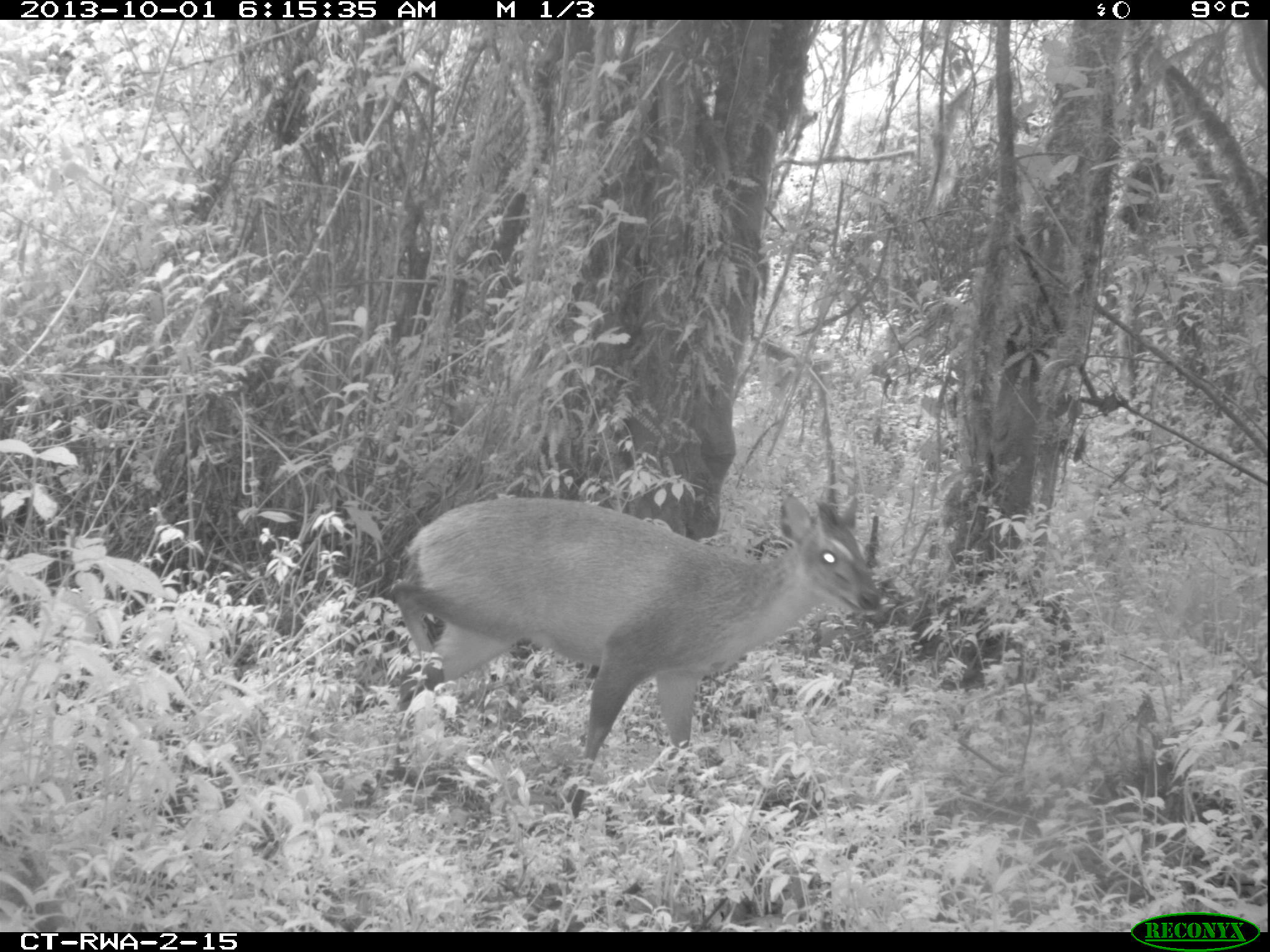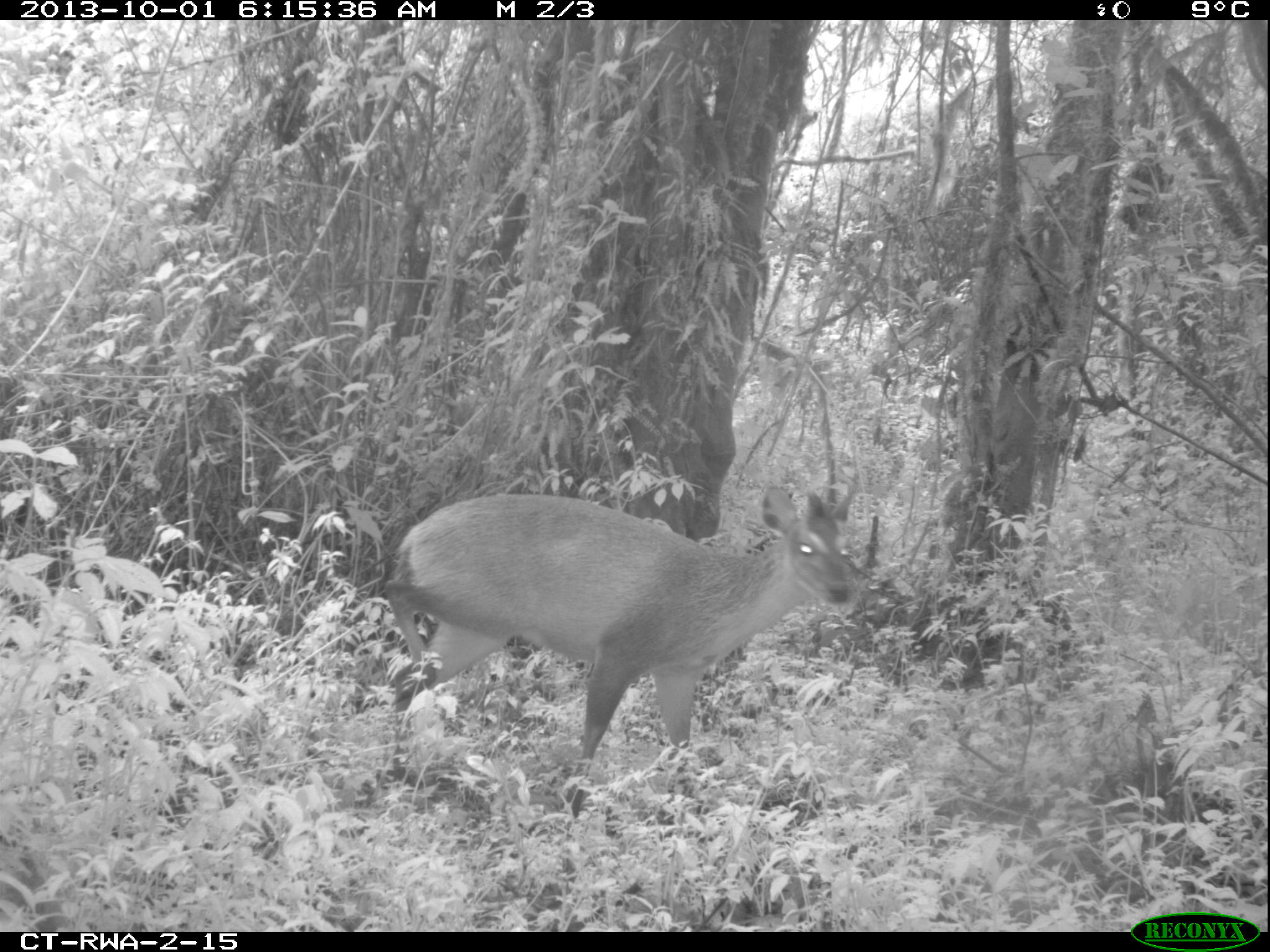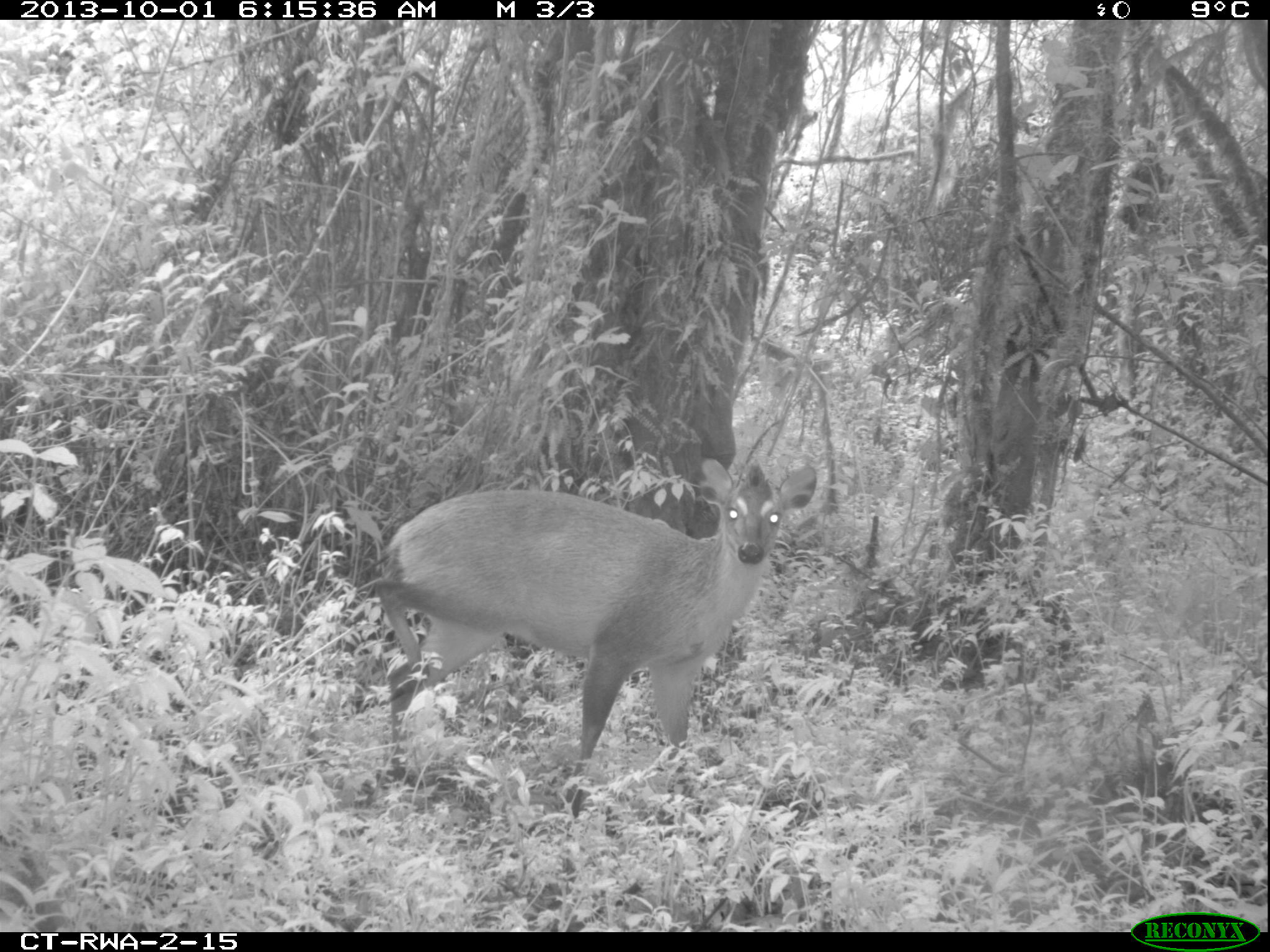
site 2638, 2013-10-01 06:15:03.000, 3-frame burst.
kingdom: Animalia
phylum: Chordata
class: Mammalia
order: Artiodactyla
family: Bovidae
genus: Cephalophus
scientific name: Cephalophus nigrifrons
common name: black-fronted duiker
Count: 1.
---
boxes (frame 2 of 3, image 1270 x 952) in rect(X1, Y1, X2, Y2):
cephalophus nigrifrons: rect(367, 475, 865, 819)